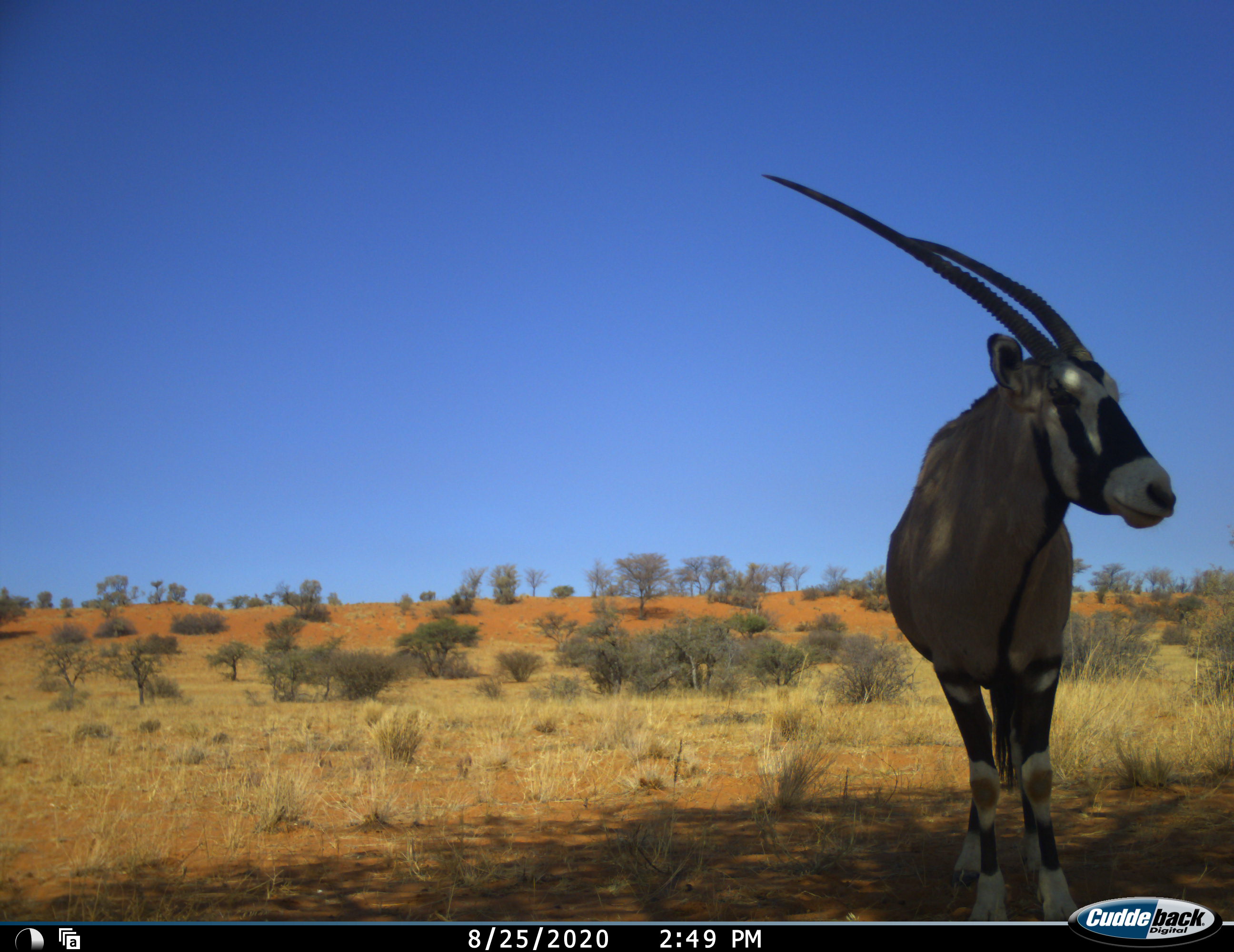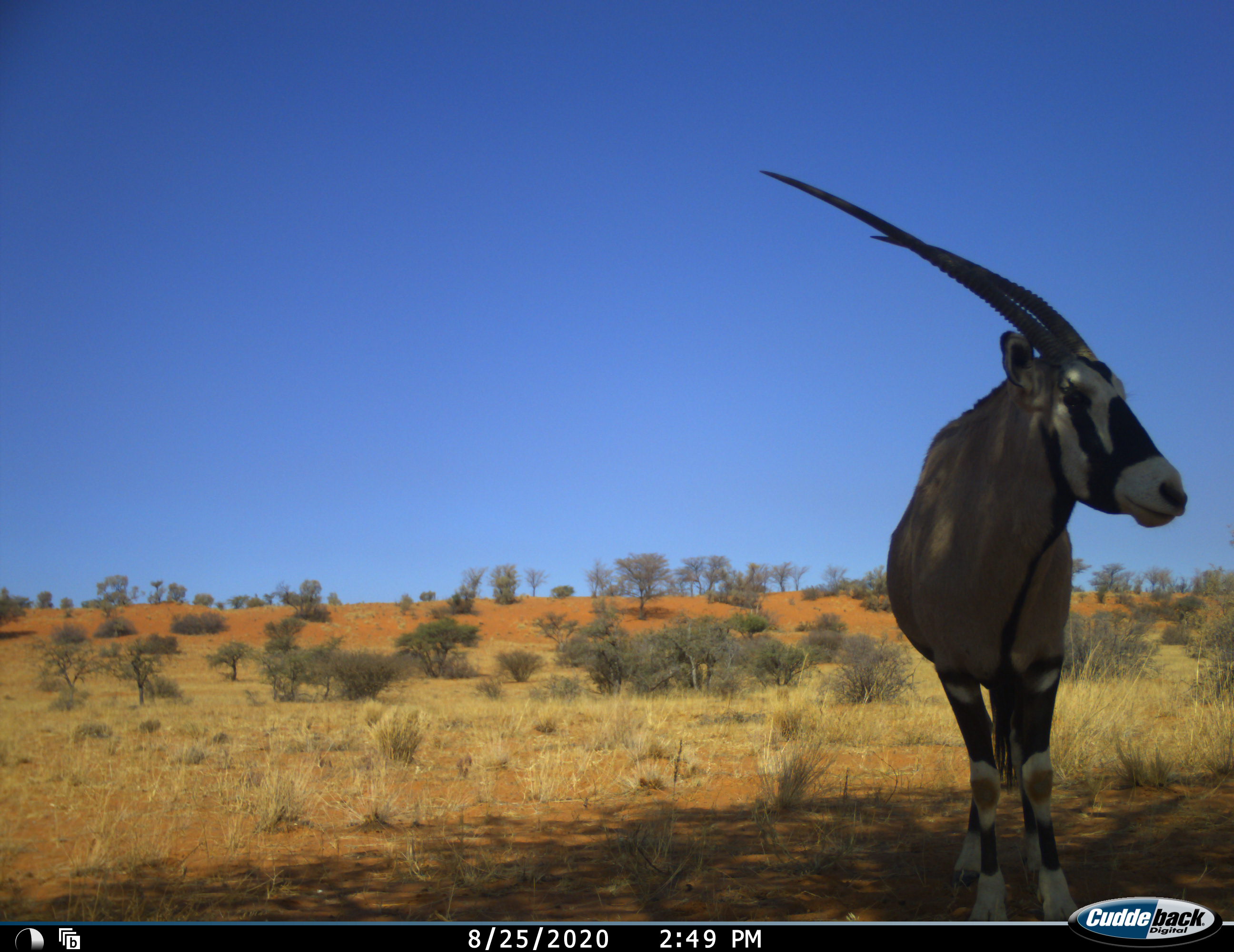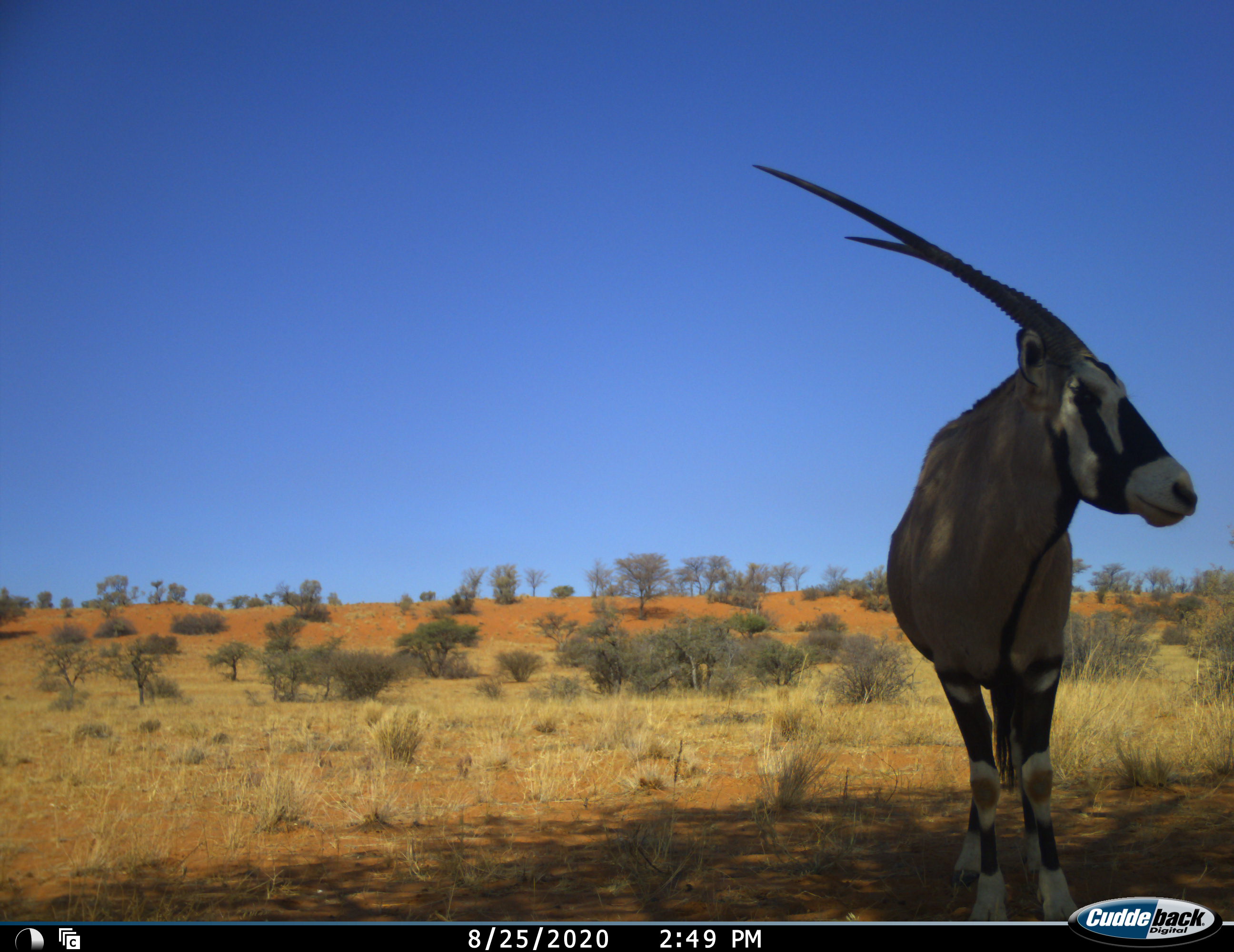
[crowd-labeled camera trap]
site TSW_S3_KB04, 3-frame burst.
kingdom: Animalia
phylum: Chordata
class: Mammalia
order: Artiodactyla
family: Bovidae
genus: Oryx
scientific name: Oryx gazella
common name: gemsbok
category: oryx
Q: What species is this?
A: Oryx (gemsbok) (Oryx gazella).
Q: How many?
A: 1.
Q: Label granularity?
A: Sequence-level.